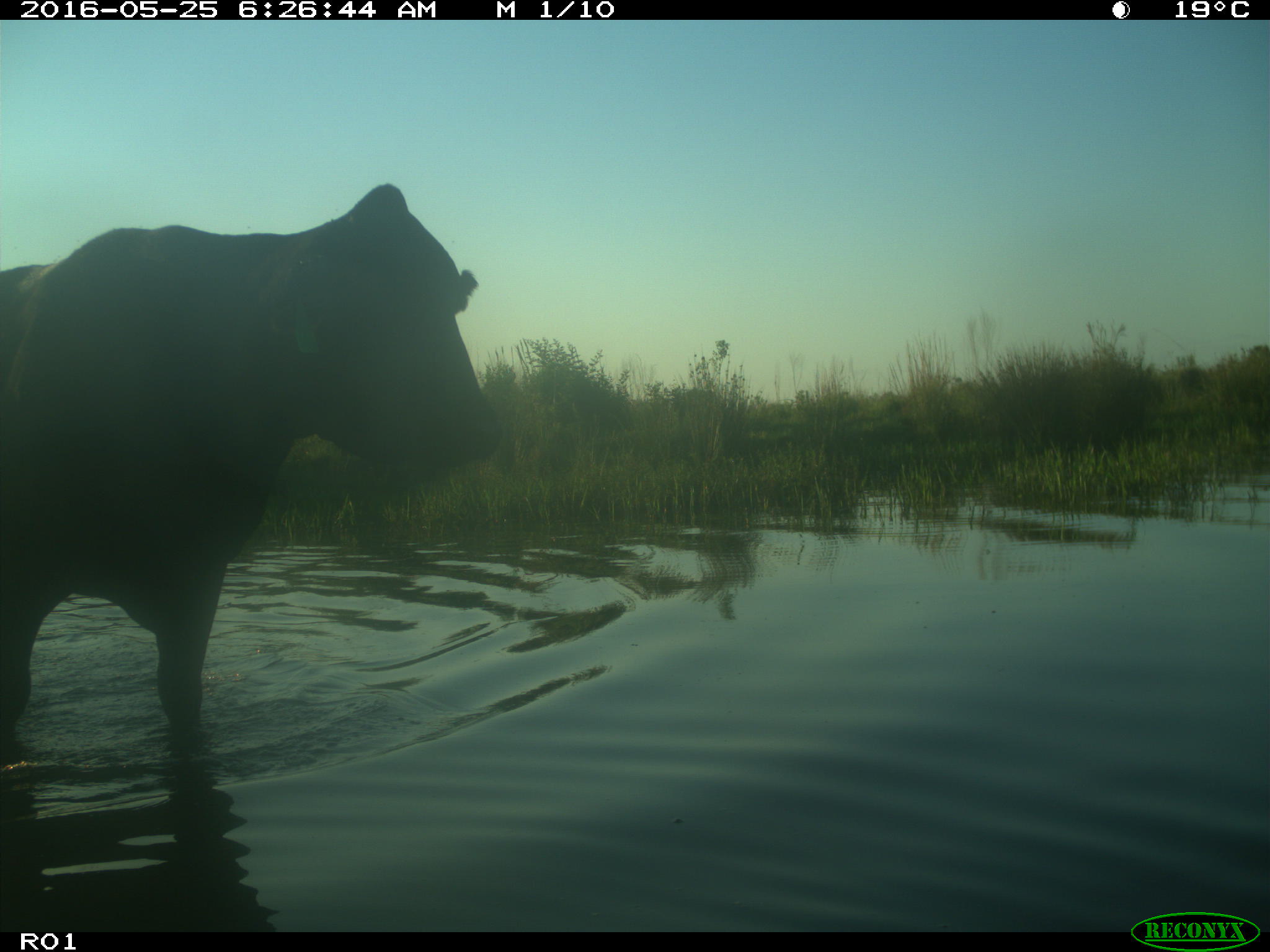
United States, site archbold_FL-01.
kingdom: Animalia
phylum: Chordata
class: Mammalia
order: Artiodactyla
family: Bovidae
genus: Bos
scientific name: Bos taurus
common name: domestic cow